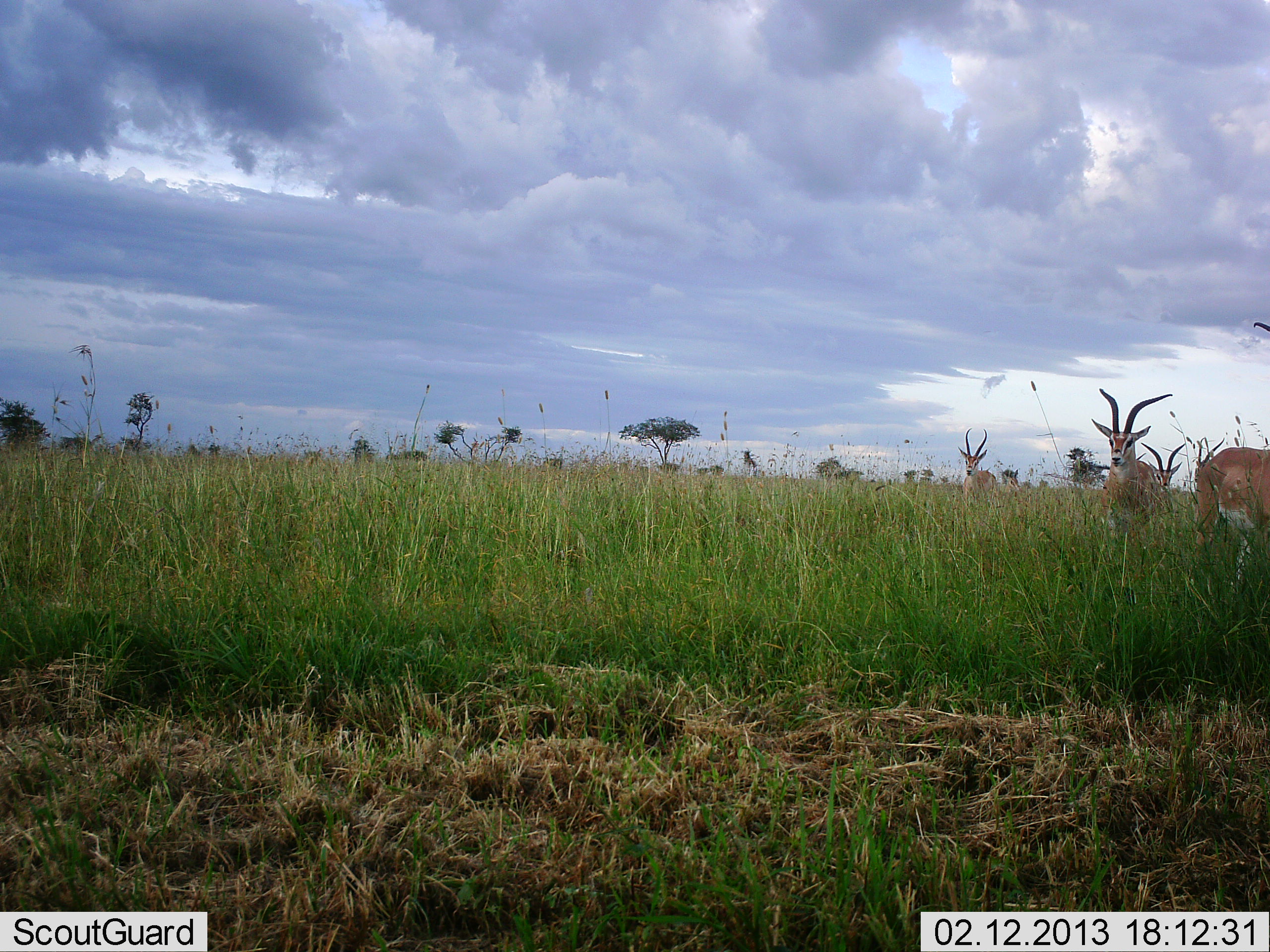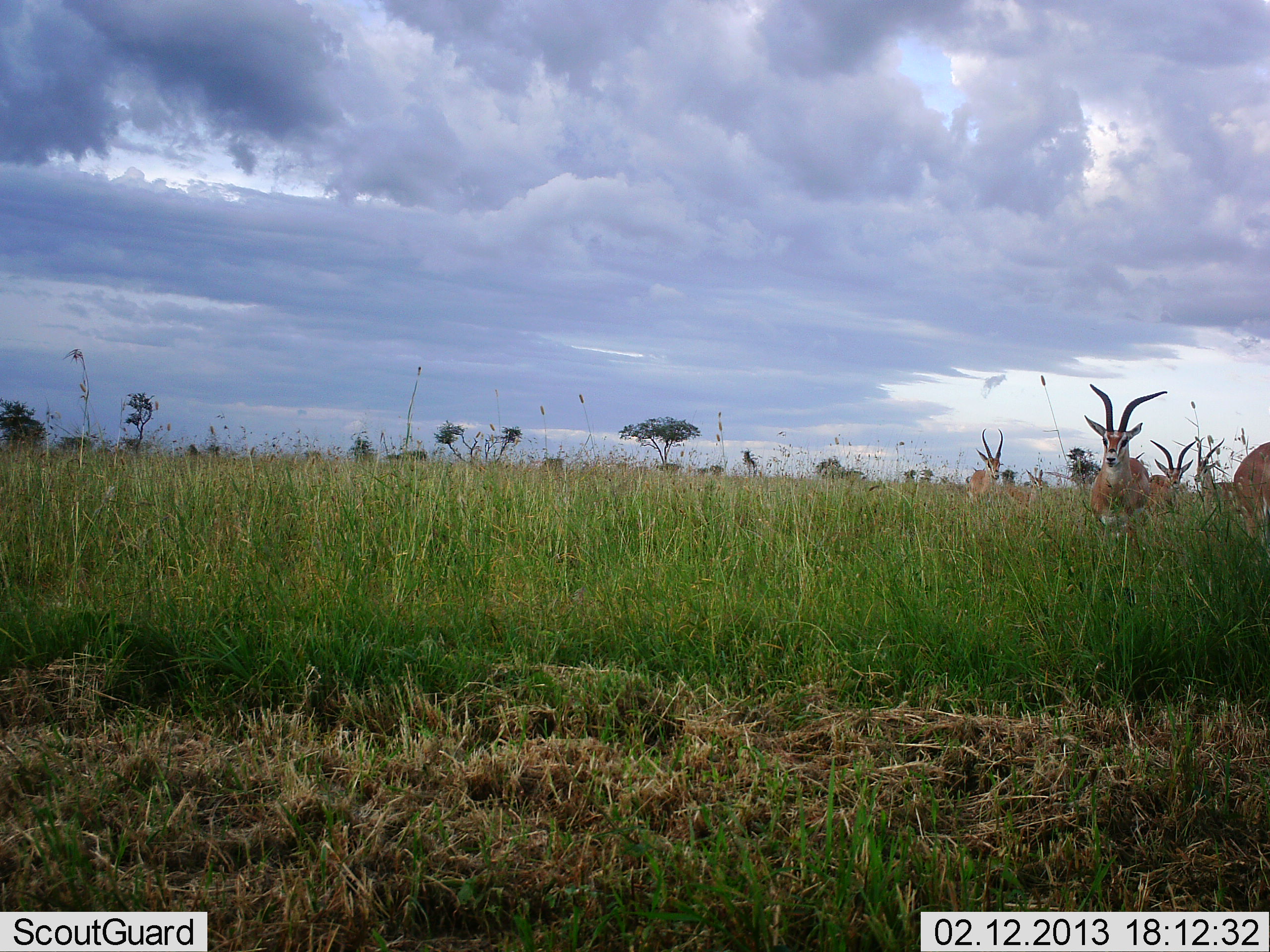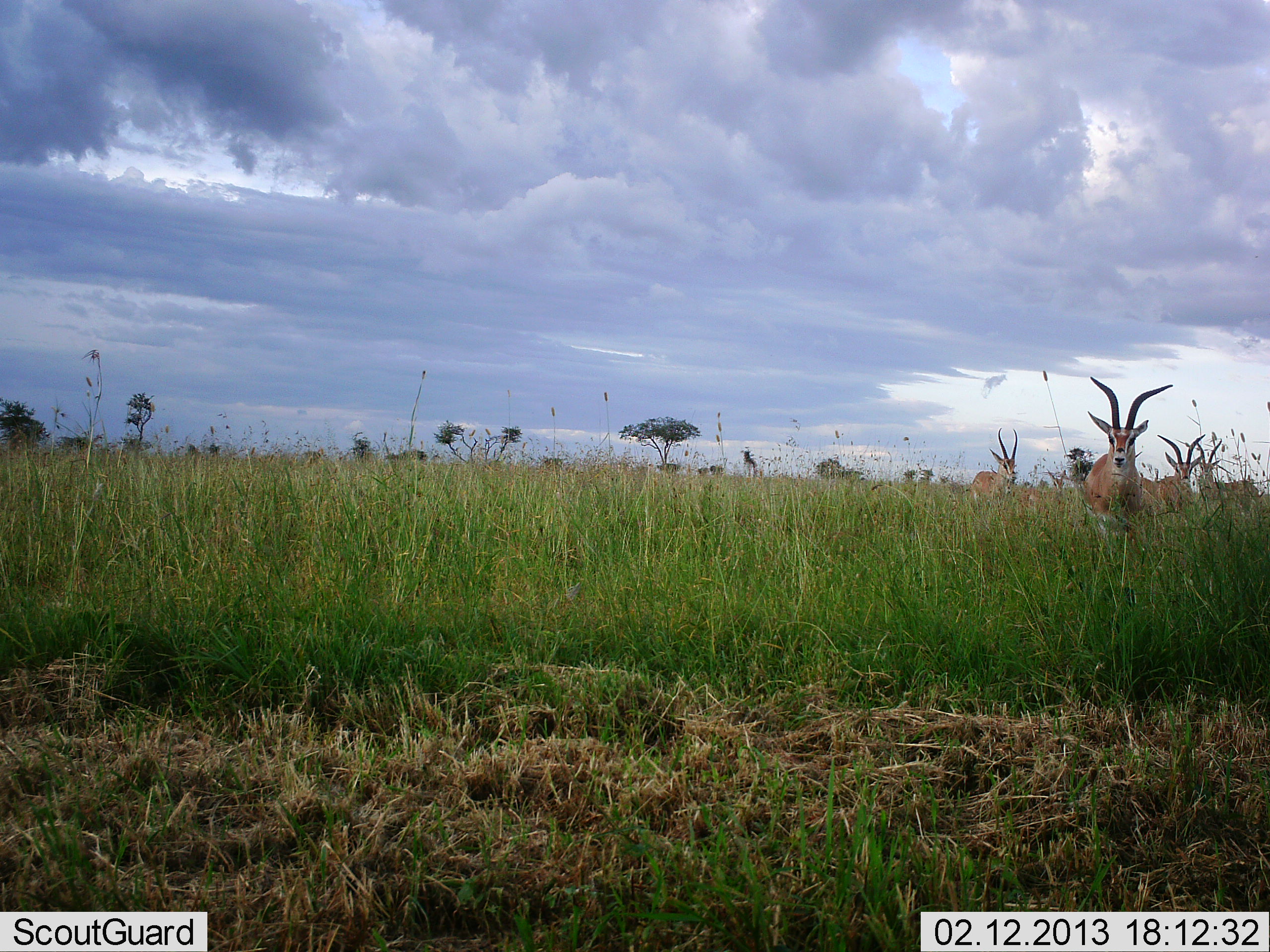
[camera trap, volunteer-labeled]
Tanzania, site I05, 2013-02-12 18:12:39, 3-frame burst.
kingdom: Animalia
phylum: Chordata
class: Mammalia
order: Artiodactyla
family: Bovidae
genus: Nanger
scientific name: Nanger granti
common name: grant's gazelle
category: gazellegrants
Gazellegrants (grant's gazelle) (Nanger granti), count 6. Behavior (volunteer vote fractions): standing 29%, resting 0%, moving 76%, interacting 0%. Young present (vote fraction): 0%. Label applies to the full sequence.